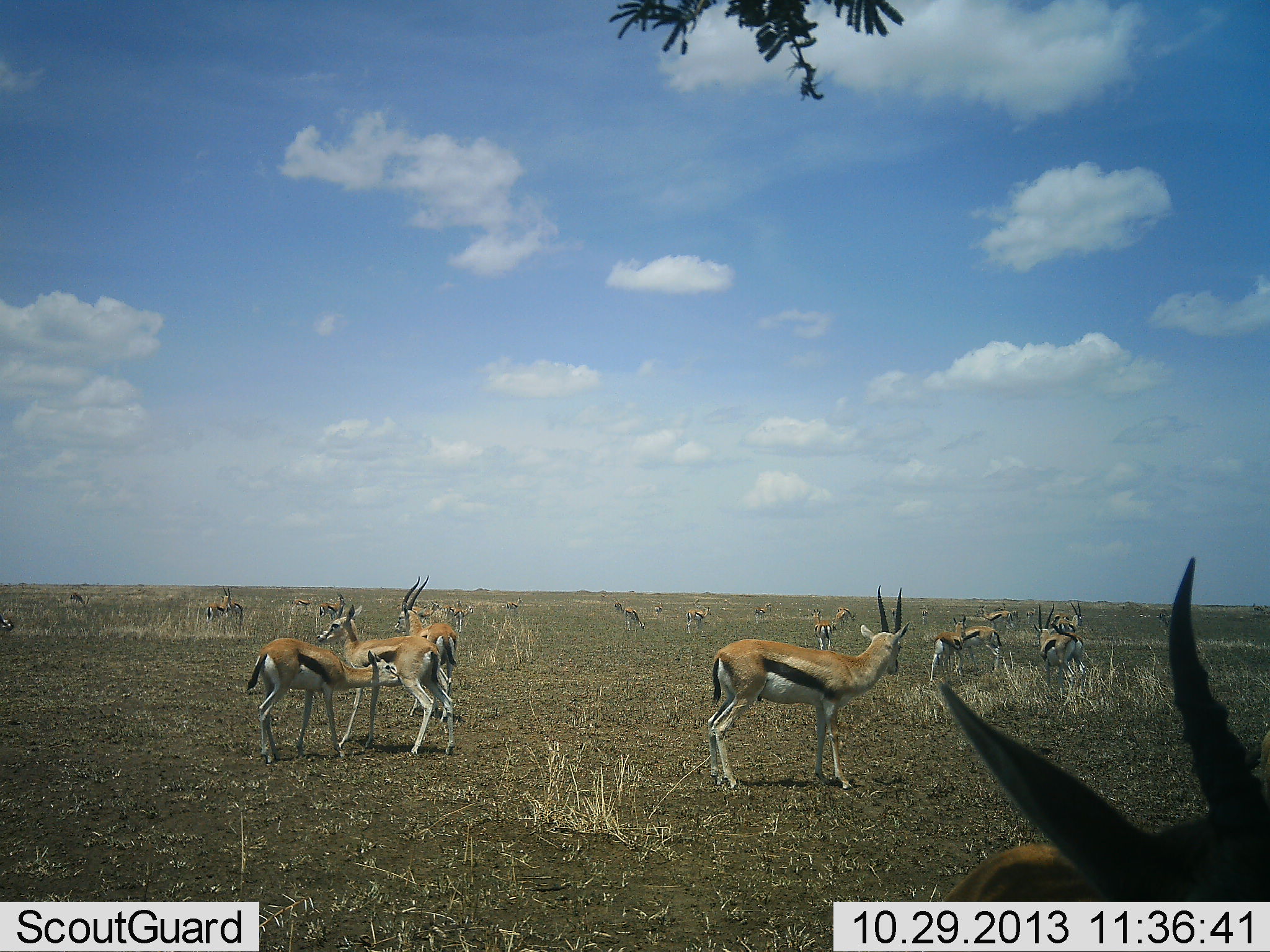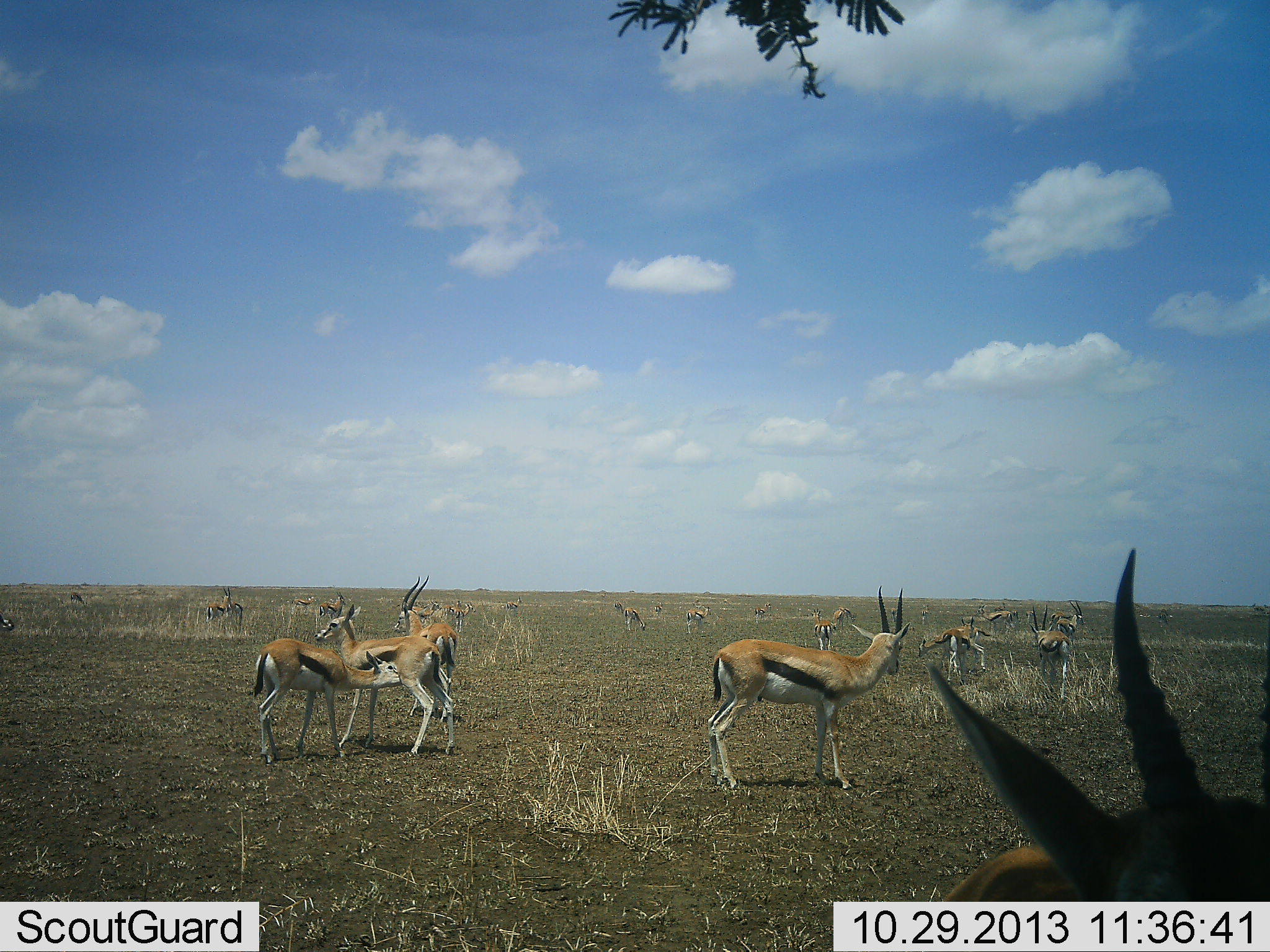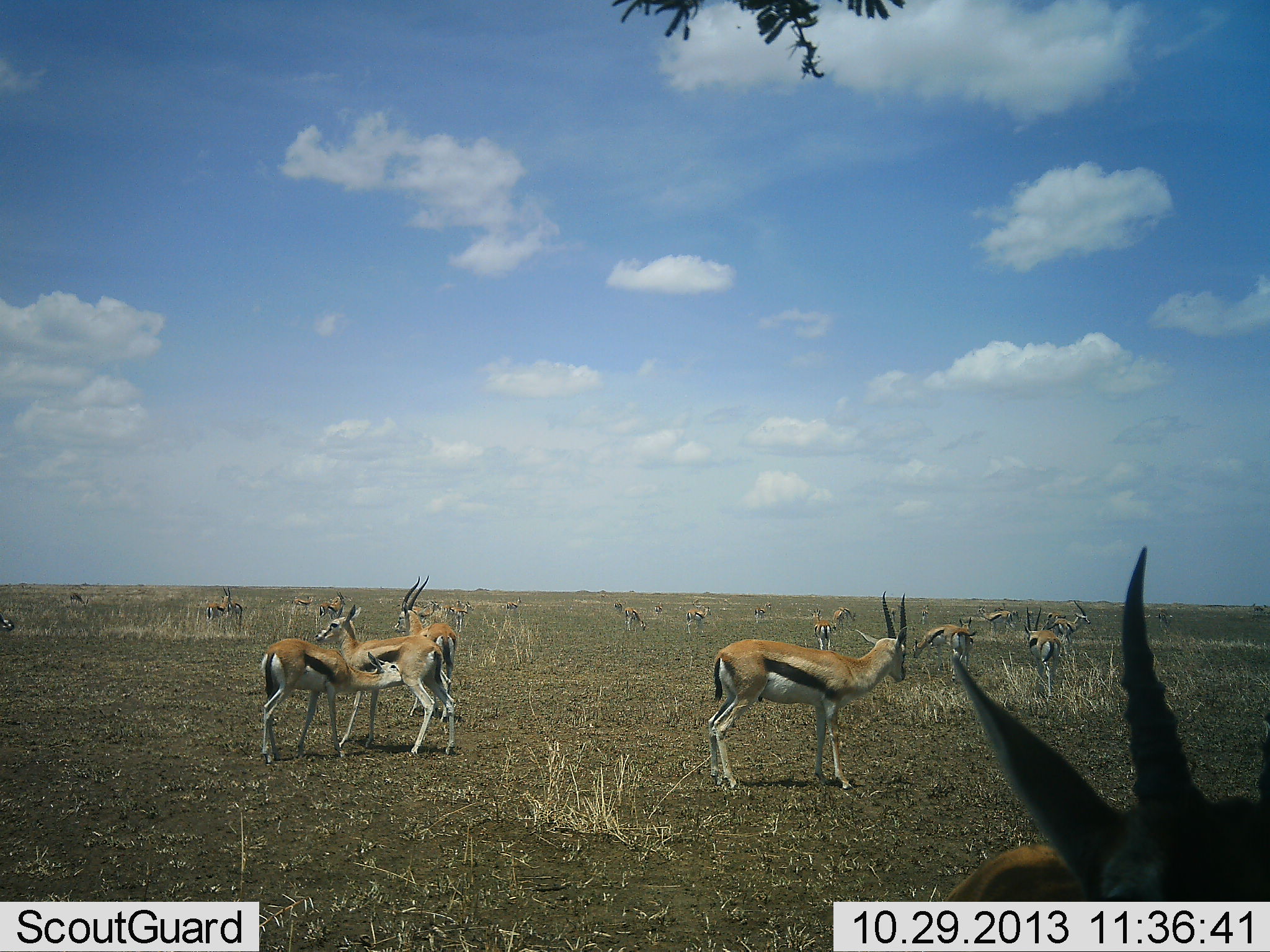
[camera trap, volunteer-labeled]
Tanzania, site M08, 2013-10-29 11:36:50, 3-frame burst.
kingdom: Animalia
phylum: Chordata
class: Mammalia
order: Artiodactyla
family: Bovidae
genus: Eudorcas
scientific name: Eudorcas thomsonii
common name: thomson's gazelle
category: gazellethomsons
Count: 11-50.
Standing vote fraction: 92%.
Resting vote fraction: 14%.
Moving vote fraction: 46%.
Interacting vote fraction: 43%.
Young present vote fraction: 27%.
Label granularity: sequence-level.